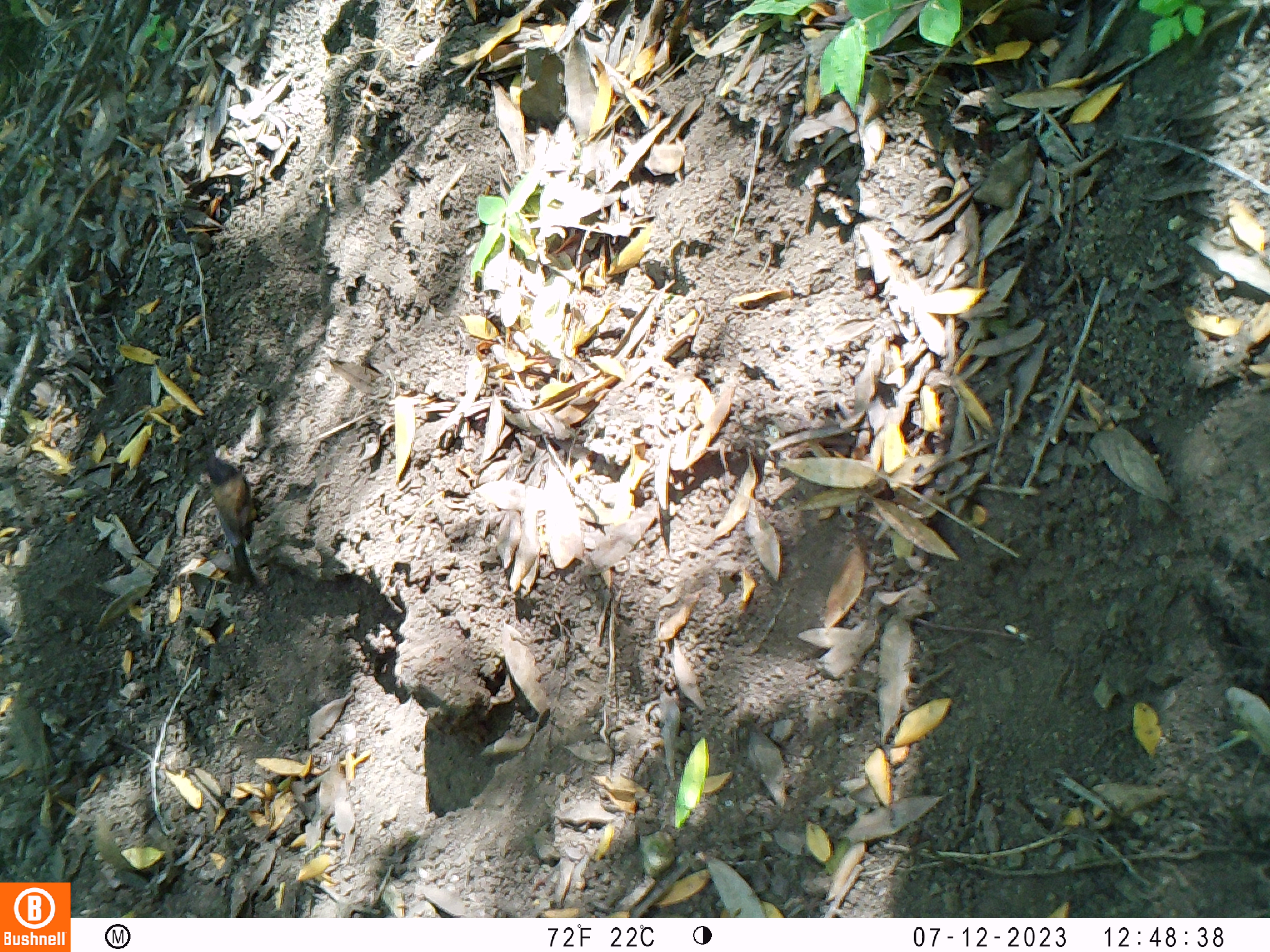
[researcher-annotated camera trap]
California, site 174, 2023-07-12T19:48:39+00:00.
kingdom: Animalia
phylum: Chordata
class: Aves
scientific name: Aves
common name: bird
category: unknown bird